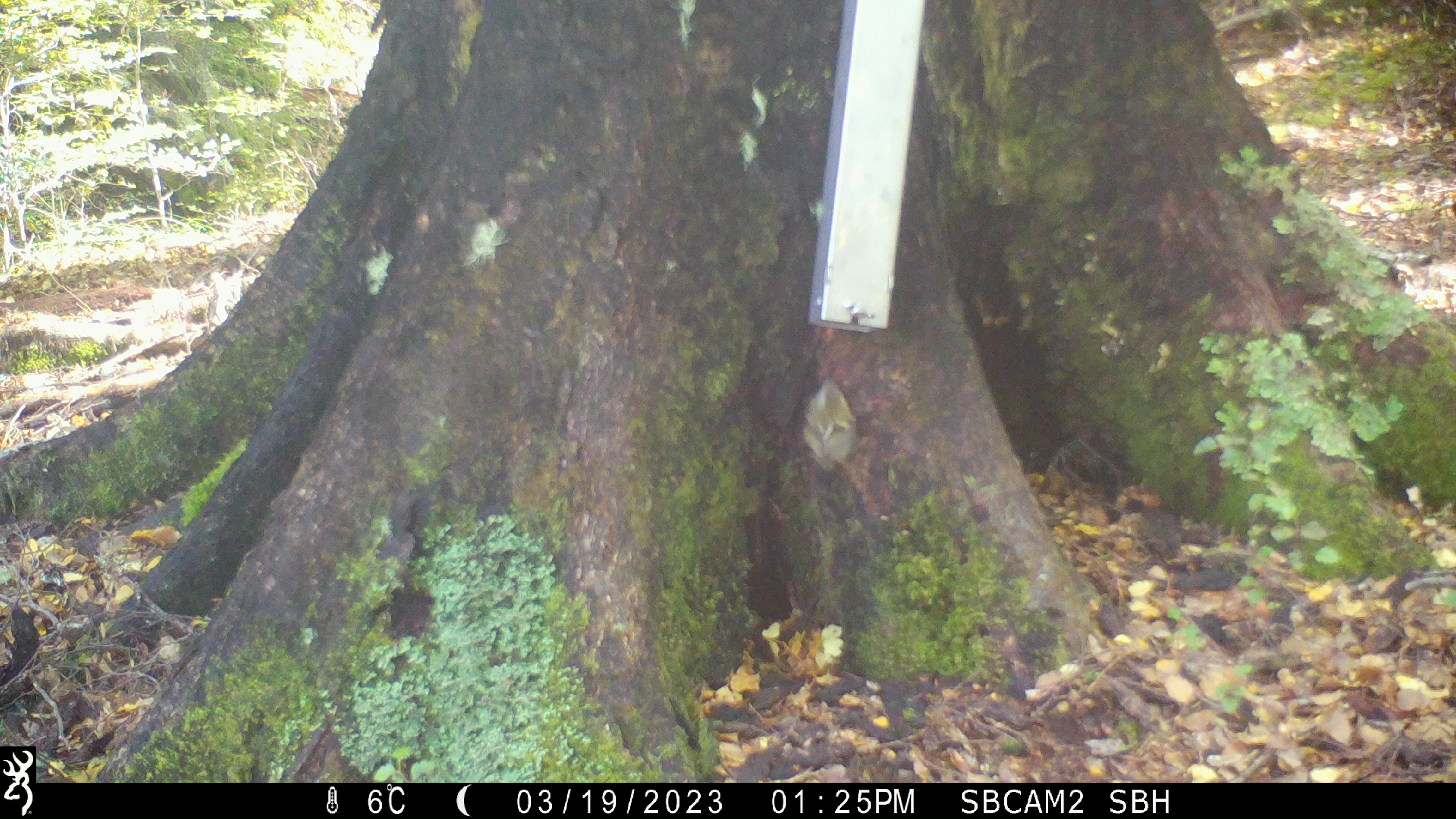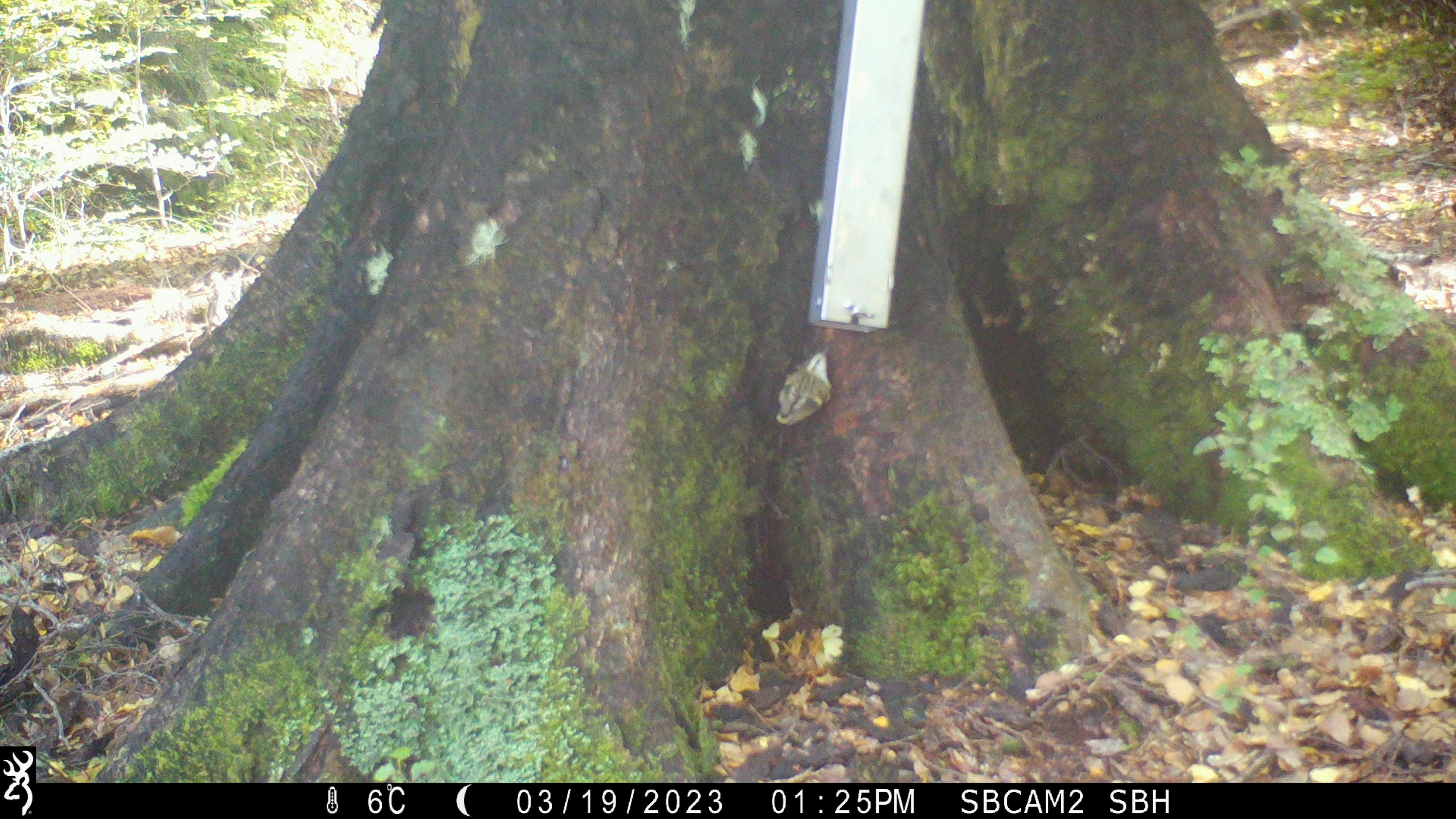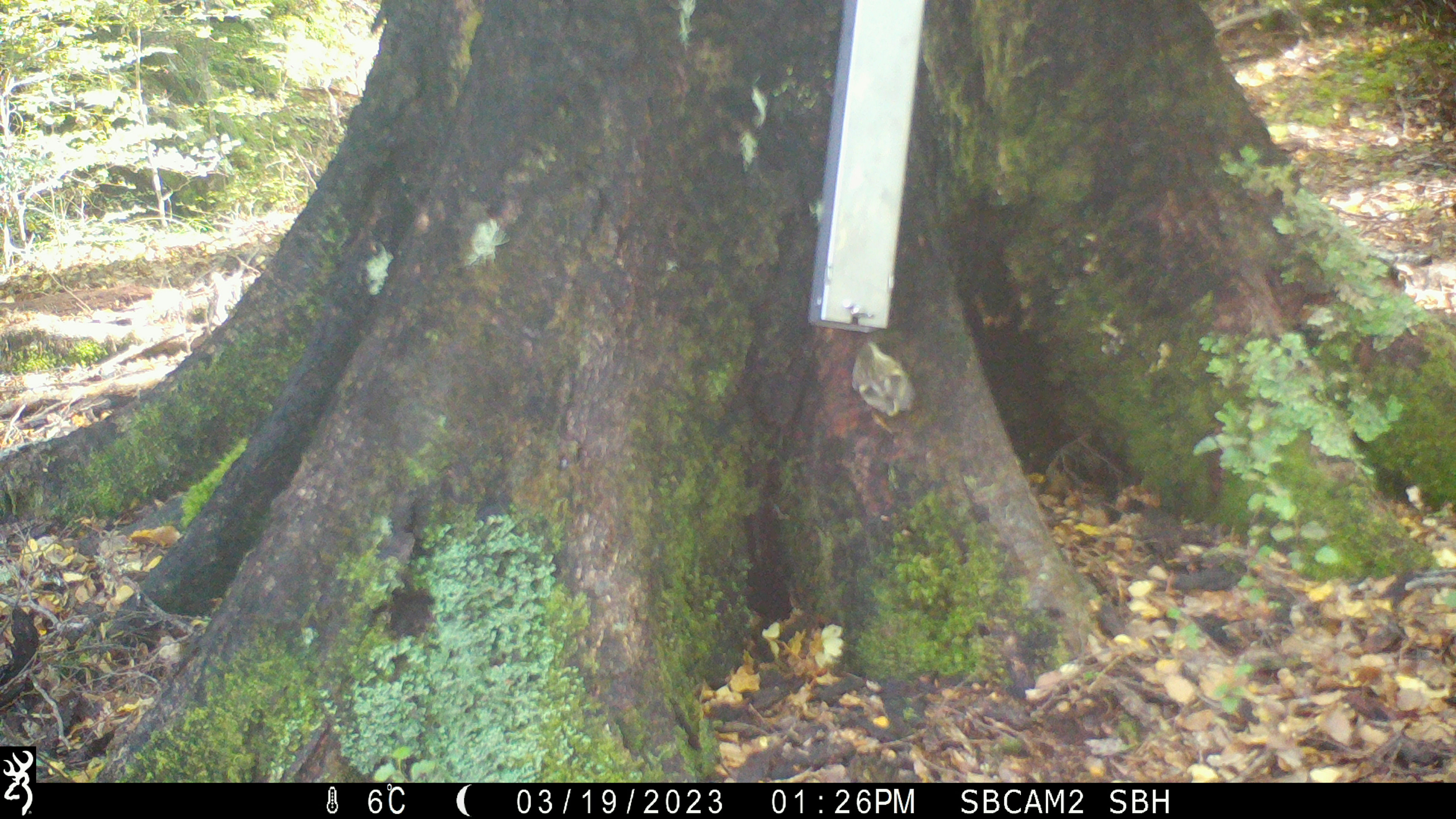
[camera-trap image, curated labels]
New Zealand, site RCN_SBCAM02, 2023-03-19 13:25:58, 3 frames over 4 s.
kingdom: Animalia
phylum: Chordata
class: Aves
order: Passeriformes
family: Acanthisittidae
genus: Acanthisitta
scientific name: Acanthisitta chloris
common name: rifleman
Rifleman (Acanthisitta chloris).